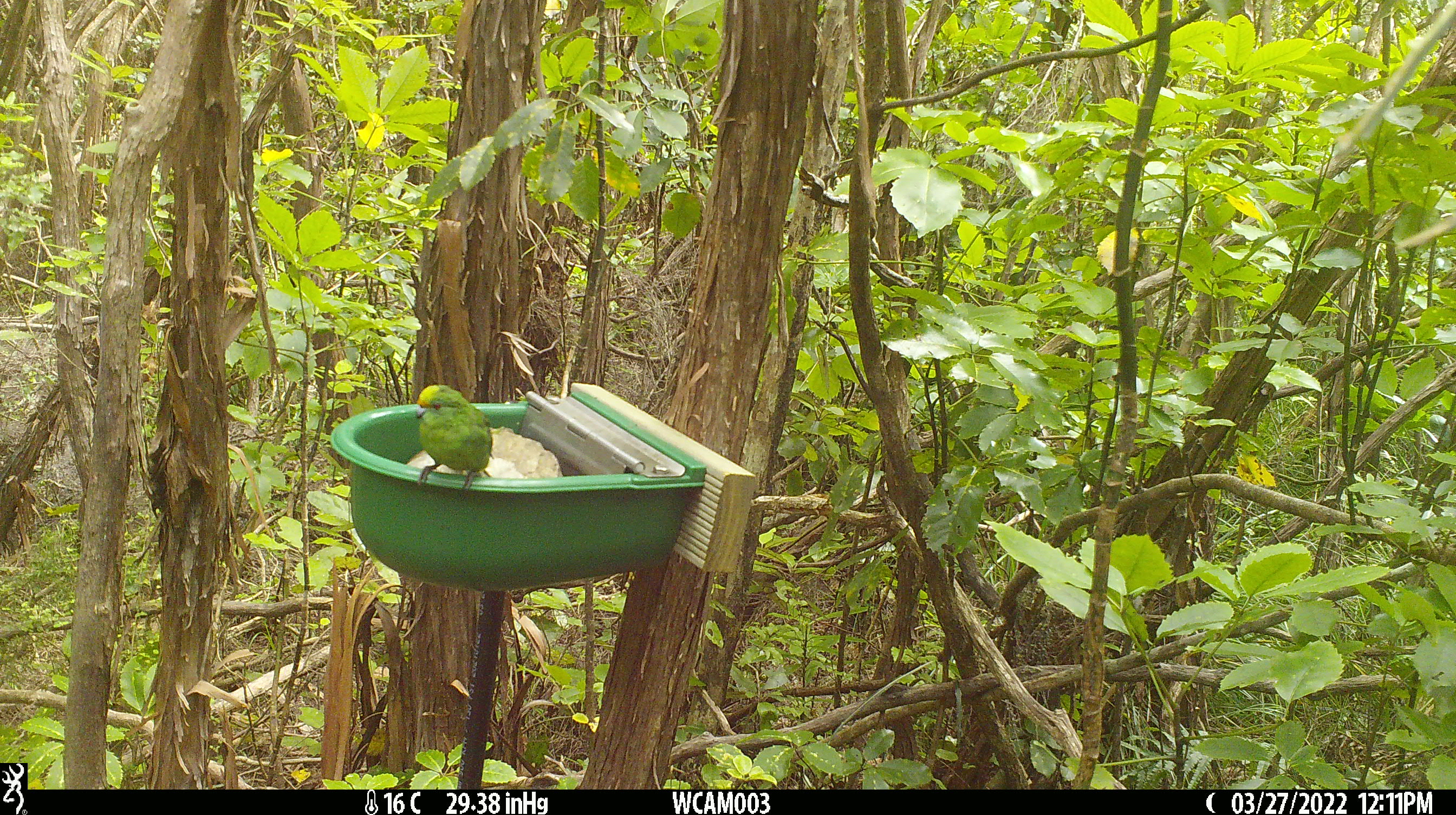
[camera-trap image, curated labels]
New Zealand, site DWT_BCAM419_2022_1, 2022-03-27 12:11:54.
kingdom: Animalia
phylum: Chordata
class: Aves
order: Psittaciformes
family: Psittaculidae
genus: Cyanoramphus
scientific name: Cyanoramphus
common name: parakeet